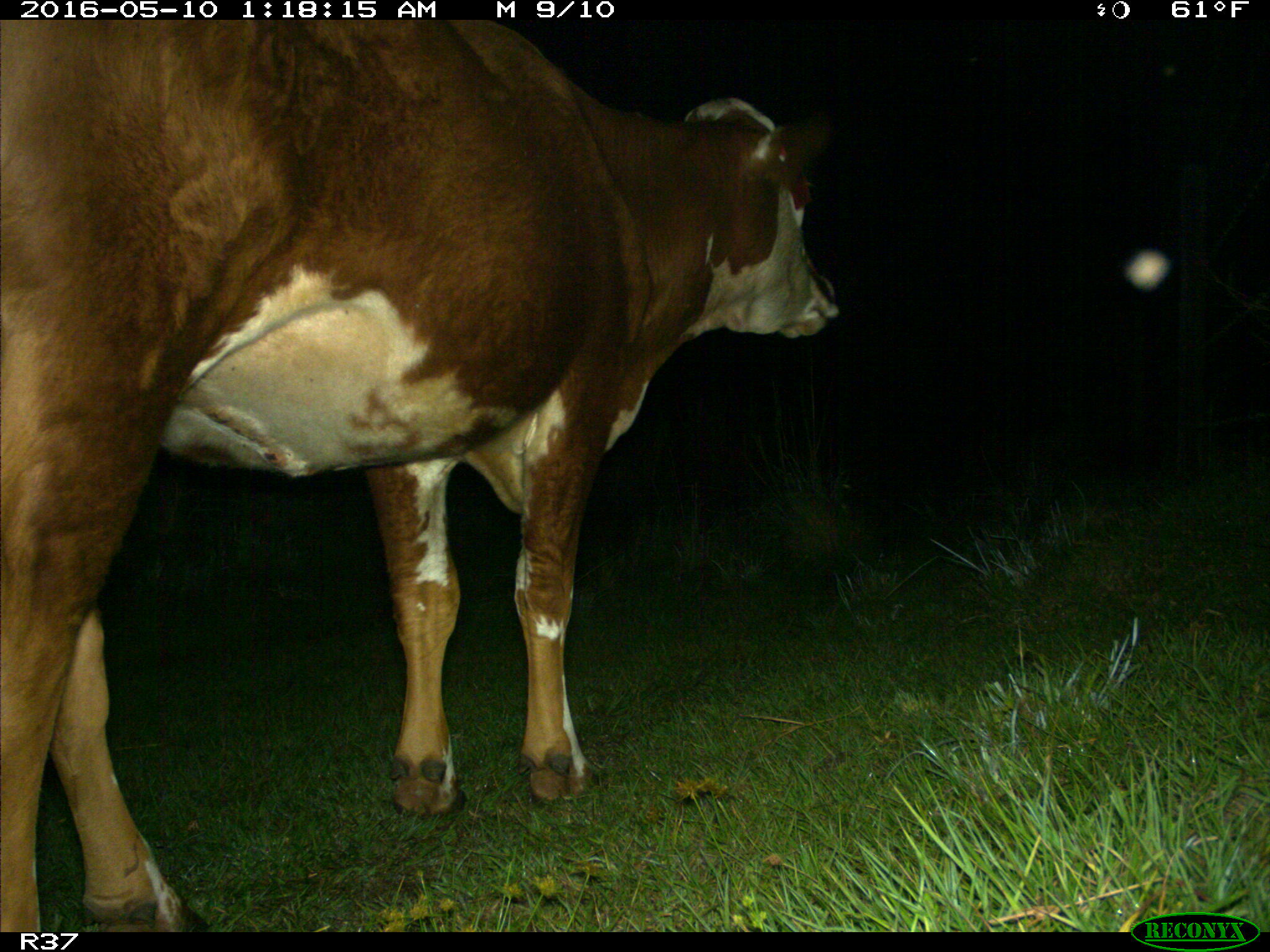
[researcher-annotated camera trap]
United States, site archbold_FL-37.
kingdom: Animalia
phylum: Chordata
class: Mammalia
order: Artiodactyla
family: Bovidae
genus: Bos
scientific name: Bos taurus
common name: domestic cow